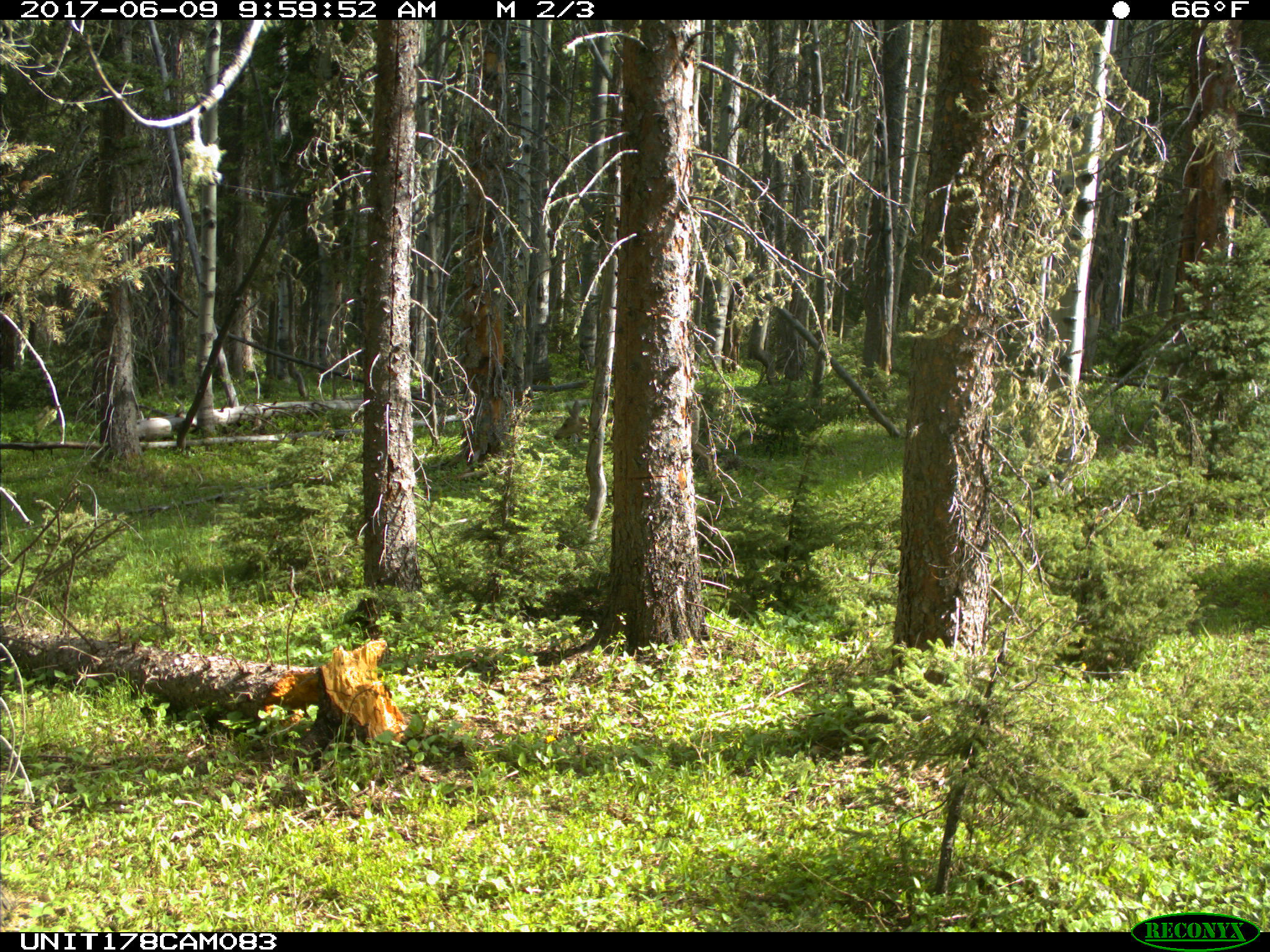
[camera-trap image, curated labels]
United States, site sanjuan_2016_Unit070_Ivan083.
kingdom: Animalia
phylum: Chordata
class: Mammalia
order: Artiodactyla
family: Cervidae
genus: Odocoileus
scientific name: Odocoileus hemionus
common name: mule deer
Odocoileus hemionus (mule deer).